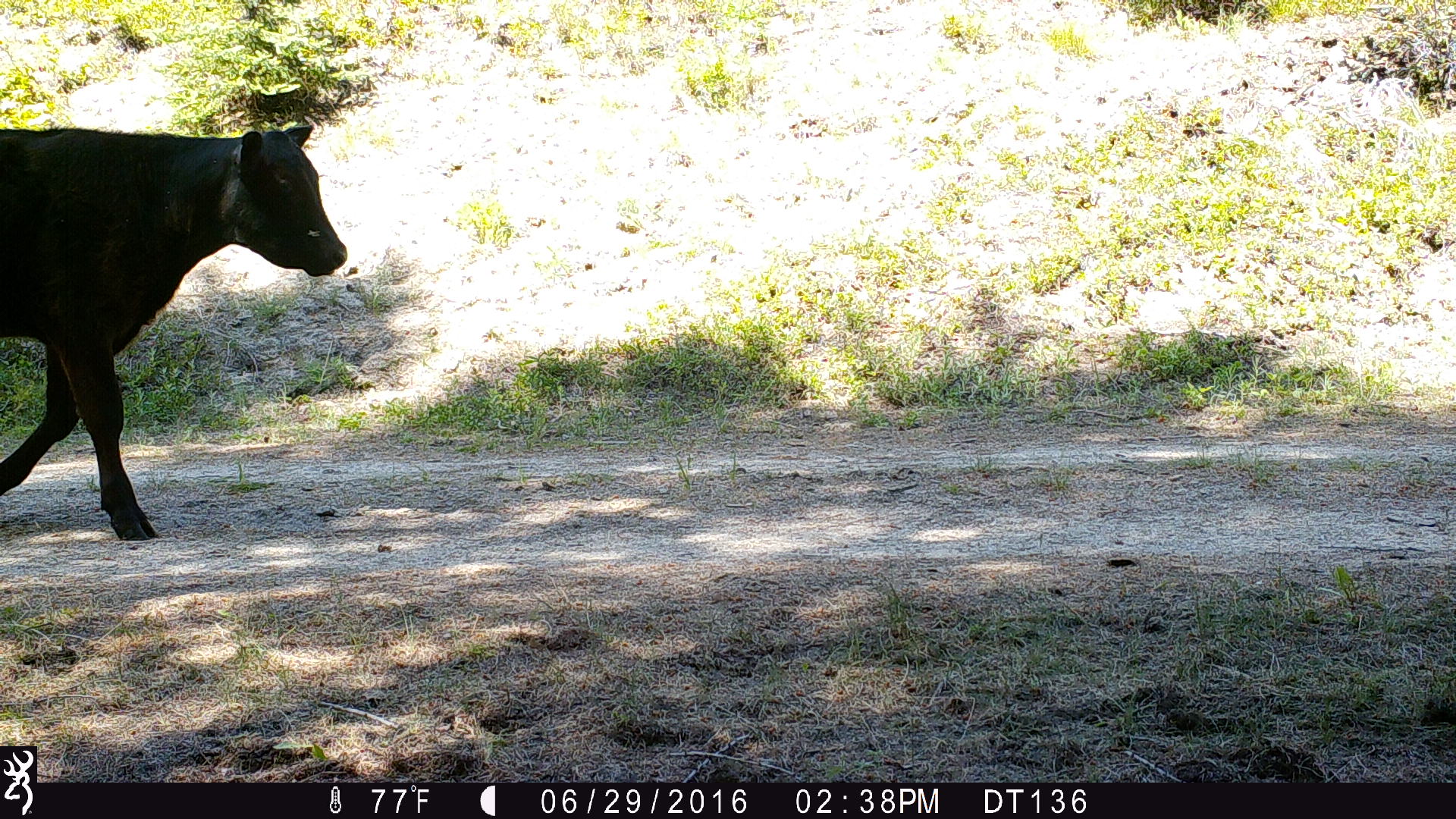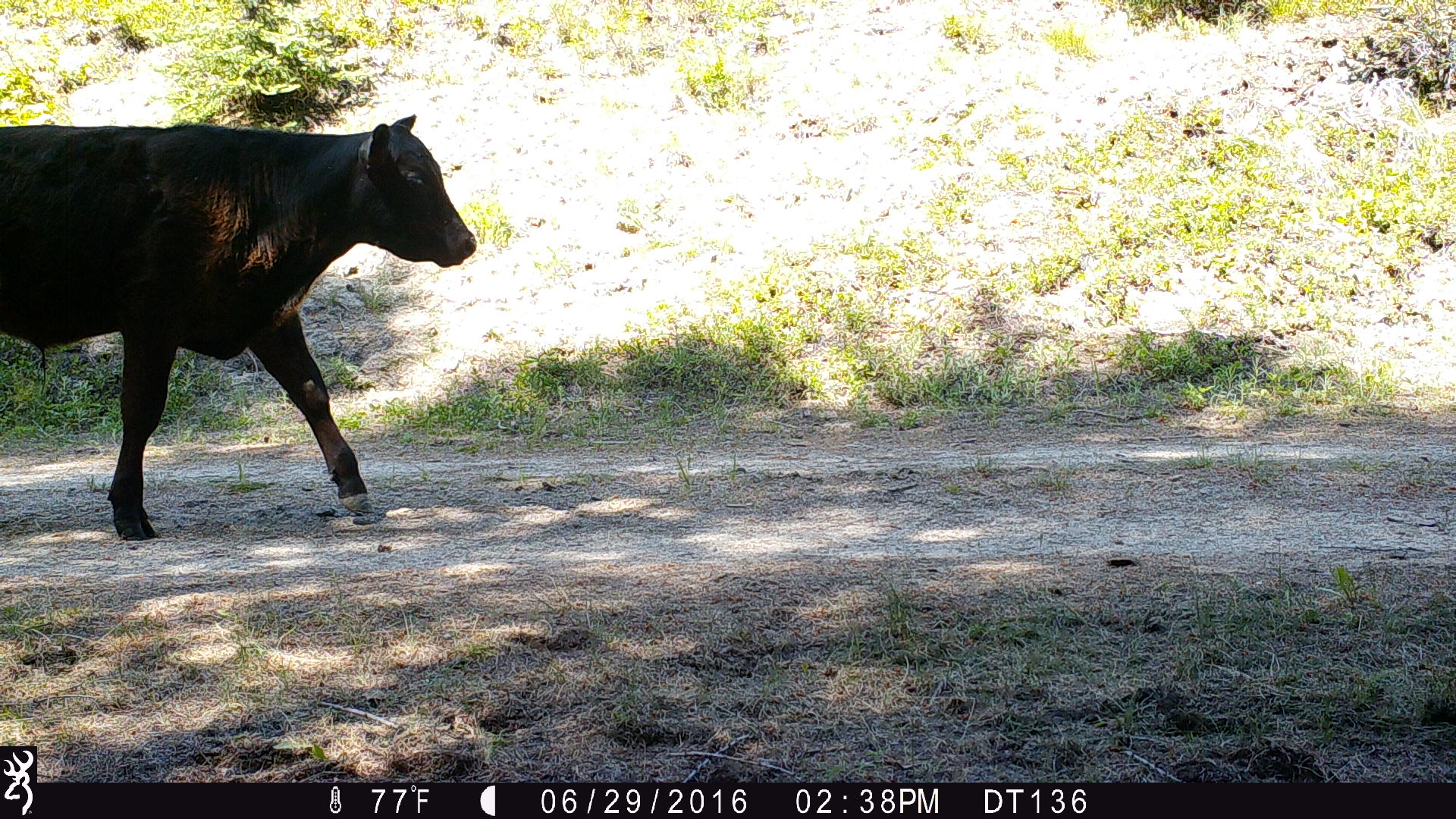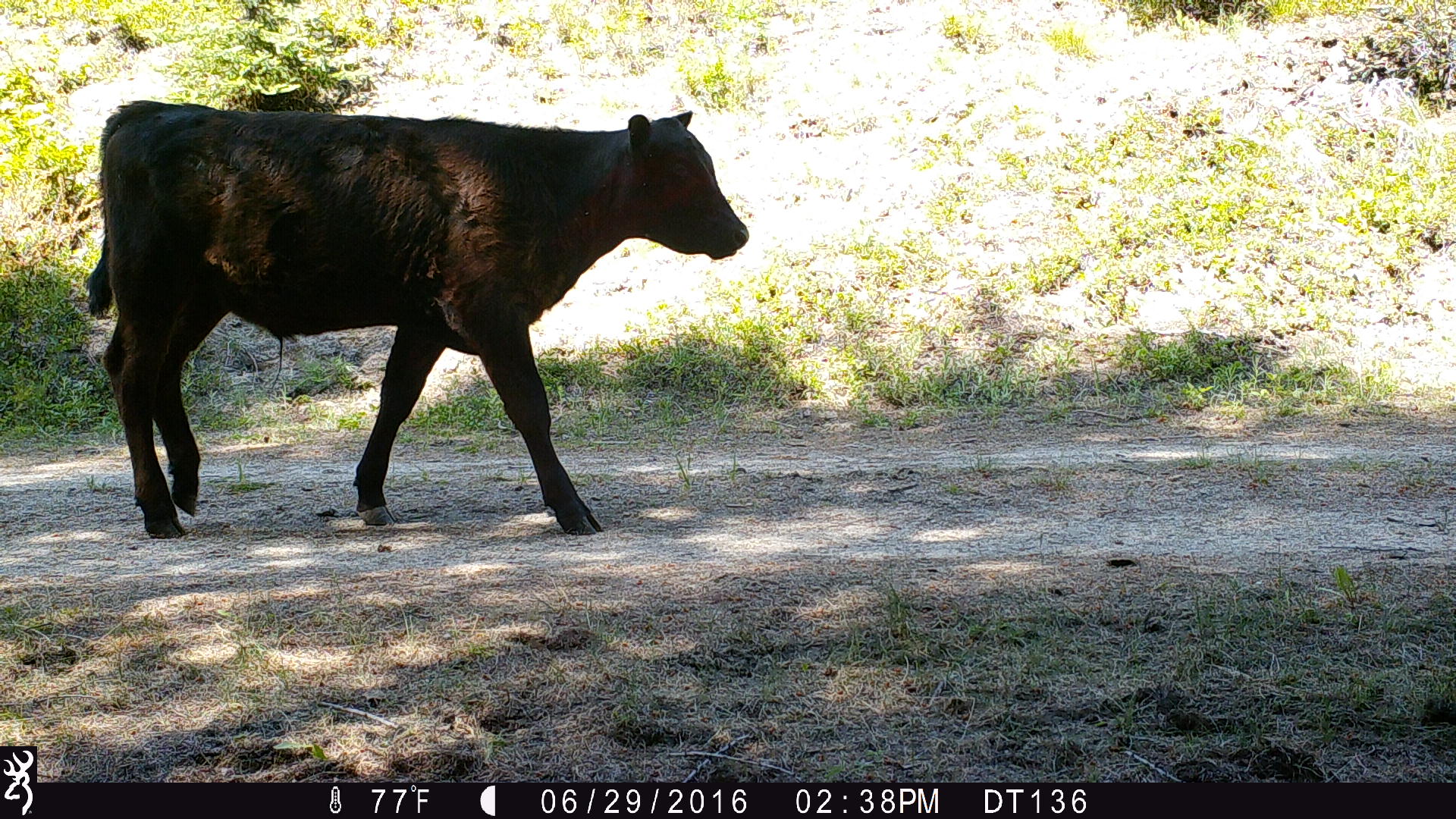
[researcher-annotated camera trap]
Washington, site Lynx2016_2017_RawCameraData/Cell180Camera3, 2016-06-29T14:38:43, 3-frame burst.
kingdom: Animalia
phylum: Chordata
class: Mammalia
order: Artiodactyla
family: Bovidae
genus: Bos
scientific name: Bos taurus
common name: domestic cattle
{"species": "domestic cattle (Bos taurus)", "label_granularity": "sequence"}